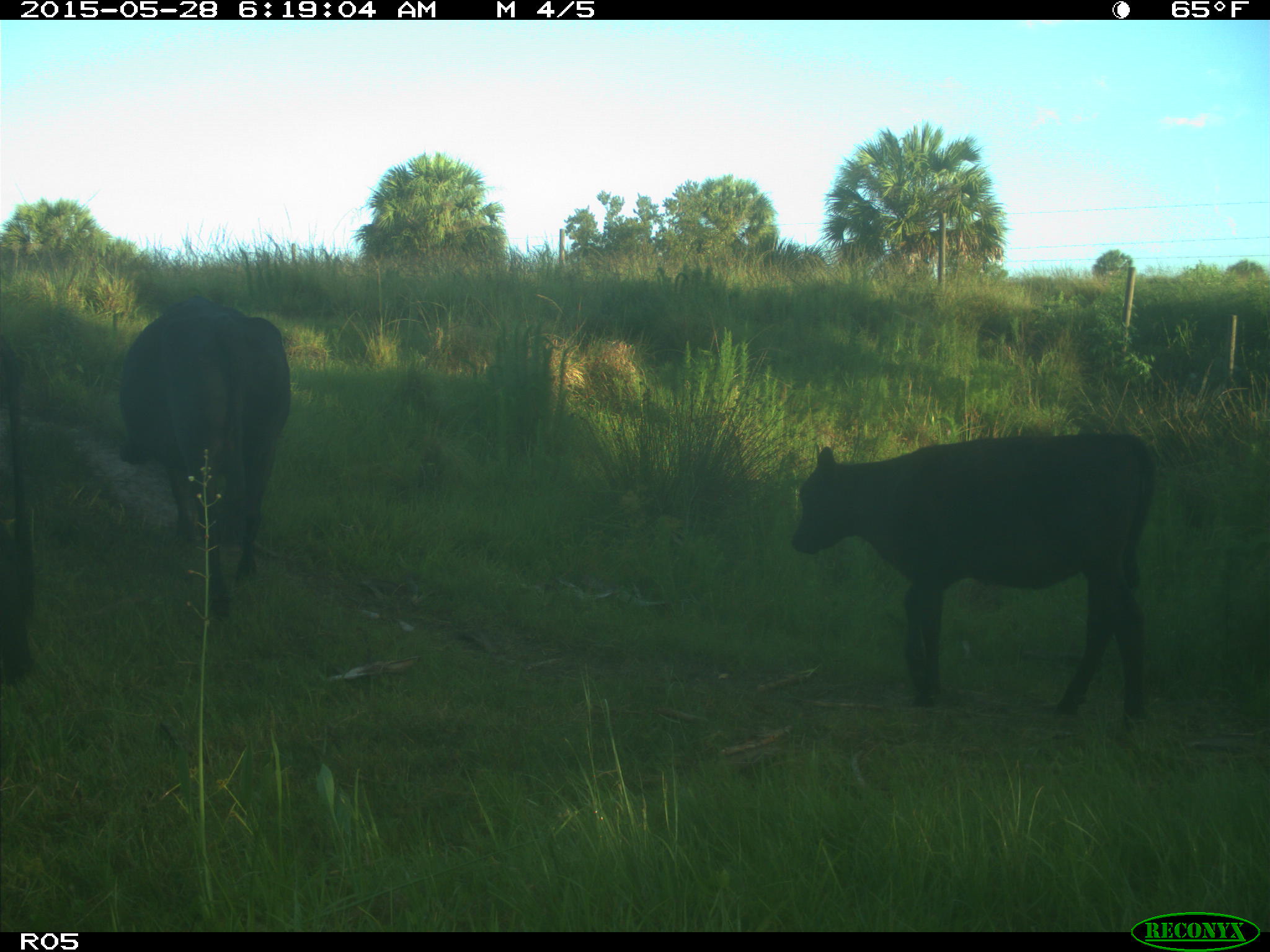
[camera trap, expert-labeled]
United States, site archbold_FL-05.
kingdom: Animalia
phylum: Chordata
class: Mammalia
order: Artiodactyla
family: Bovidae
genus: Bos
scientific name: Bos taurus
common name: domestic cow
Bos taurus (domestic cow).